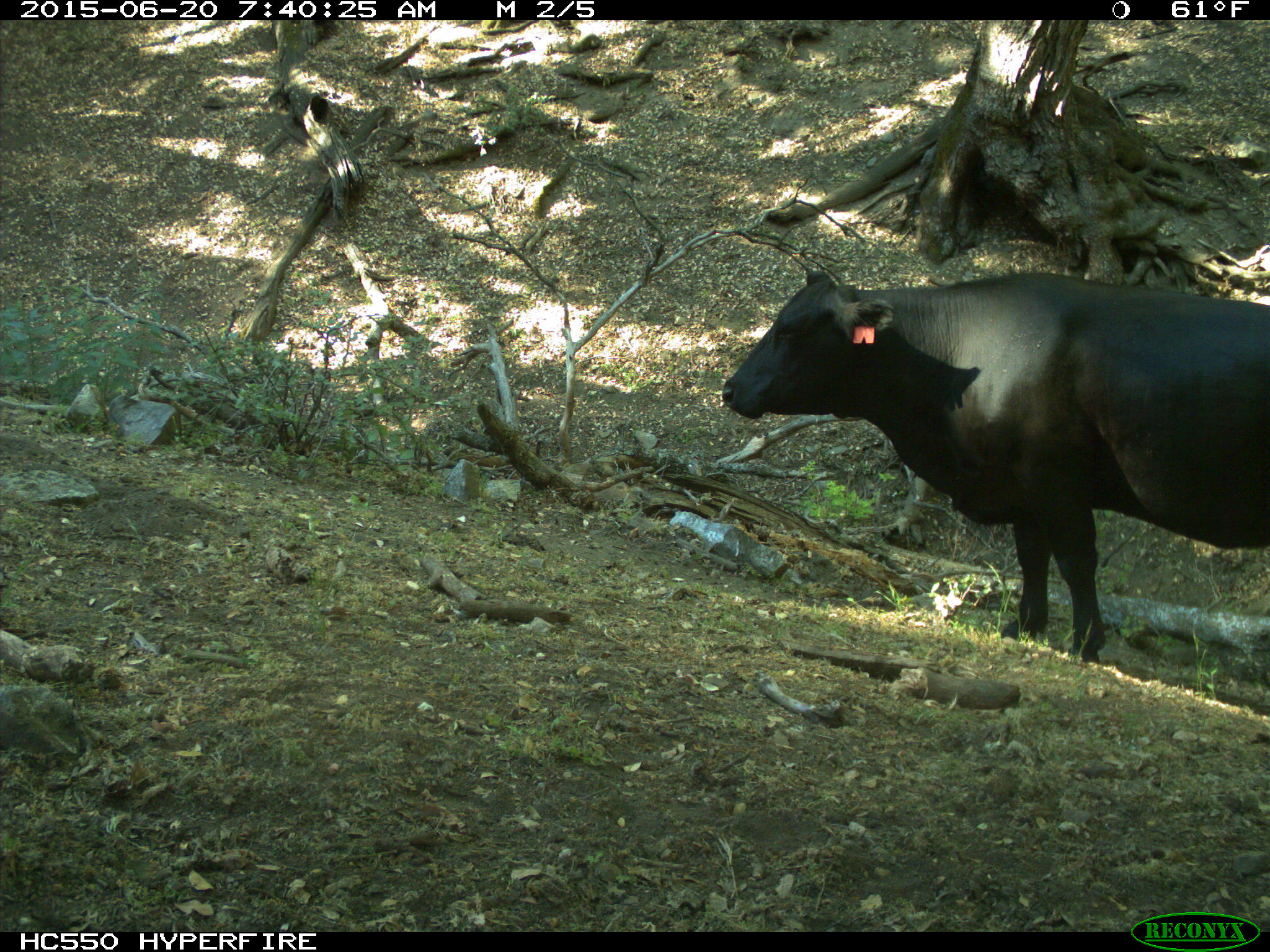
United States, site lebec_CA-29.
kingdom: Animalia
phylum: Chordata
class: Mammalia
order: Artiodactyla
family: Bovidae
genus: Bos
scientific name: Bos taurus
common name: domestic cow